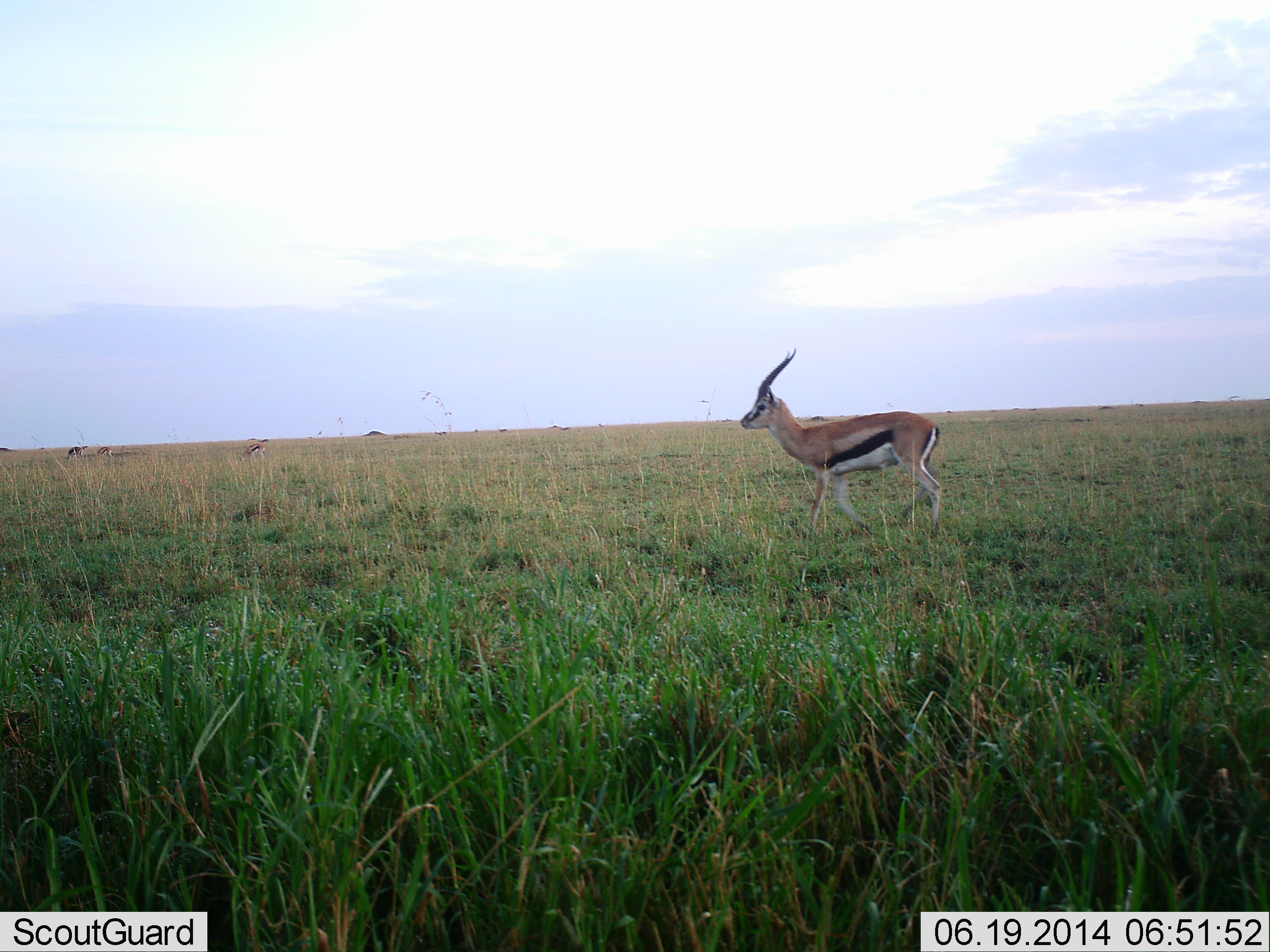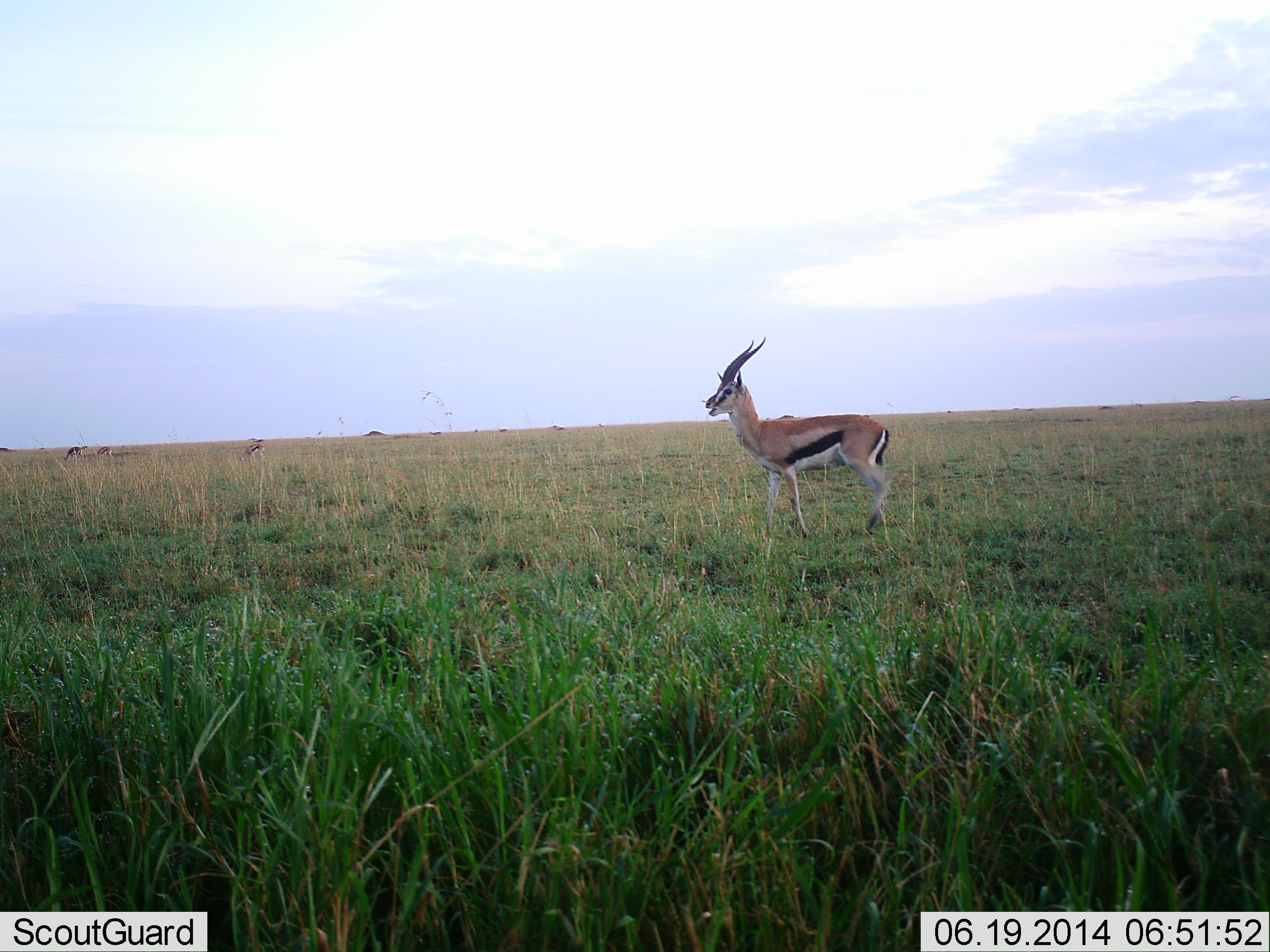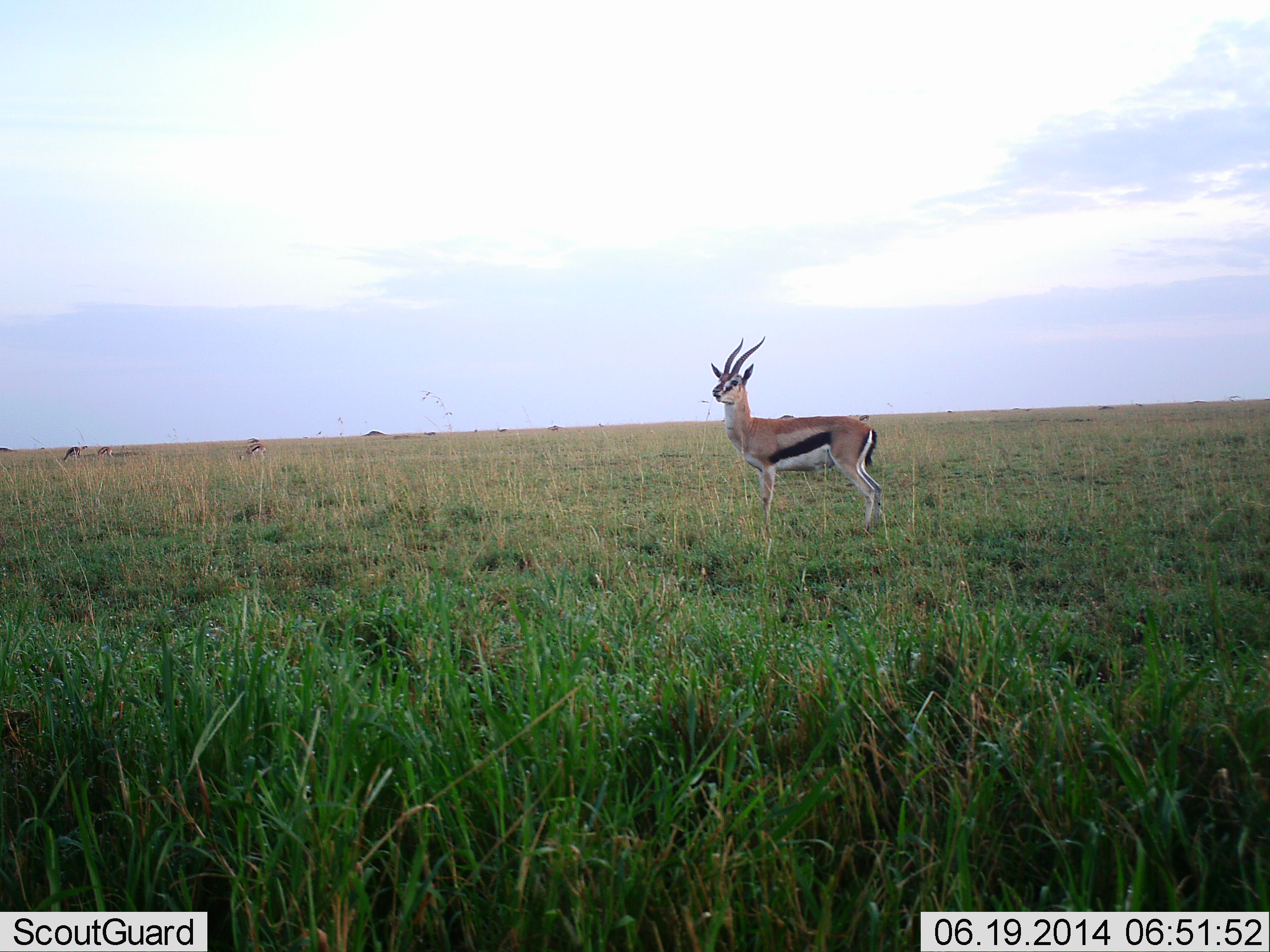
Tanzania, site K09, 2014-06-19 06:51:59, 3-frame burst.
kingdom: Animalia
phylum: Chordata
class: Mammalia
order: Artiodactyla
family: Bovidae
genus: Eudorcas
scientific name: Eudorcas thomsonii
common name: thomson's gazelle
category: gazellethomsons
Gazellethomsons (thomson's gazelle) (Eudorcas thomsonii), count 1. Behavior (volunteer vote fractions): standing 60%, resting 0%, moving 70%, interacting 0%. Young present (vote fraction): 0%. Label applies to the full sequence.